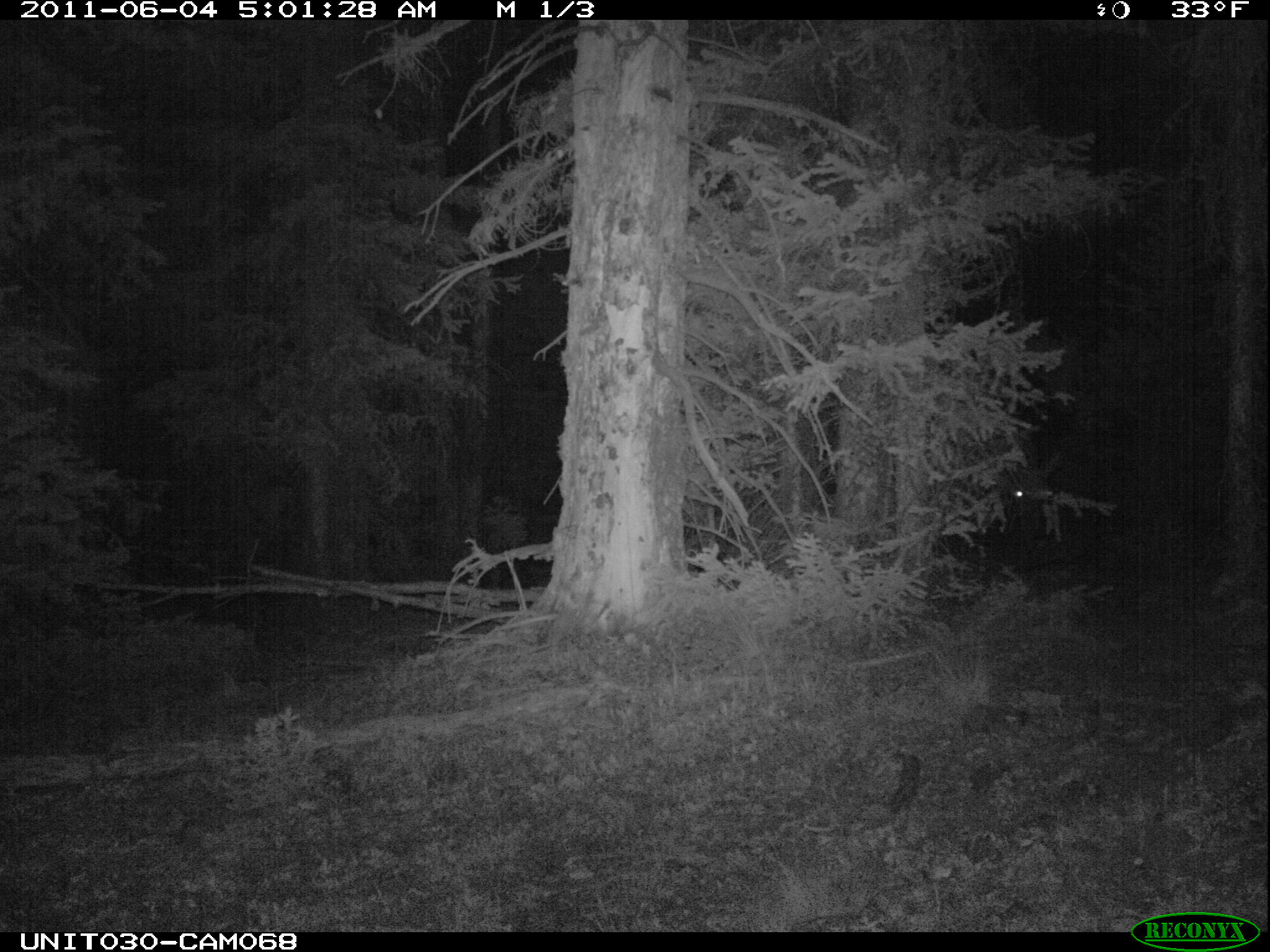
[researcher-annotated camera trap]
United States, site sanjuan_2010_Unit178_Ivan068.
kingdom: Animalia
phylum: Chordata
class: Mammalia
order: Artiodactyla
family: Cervidae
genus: Cervus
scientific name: Cervus elaphus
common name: red deer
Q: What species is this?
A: Cervus elaphus (red deer).